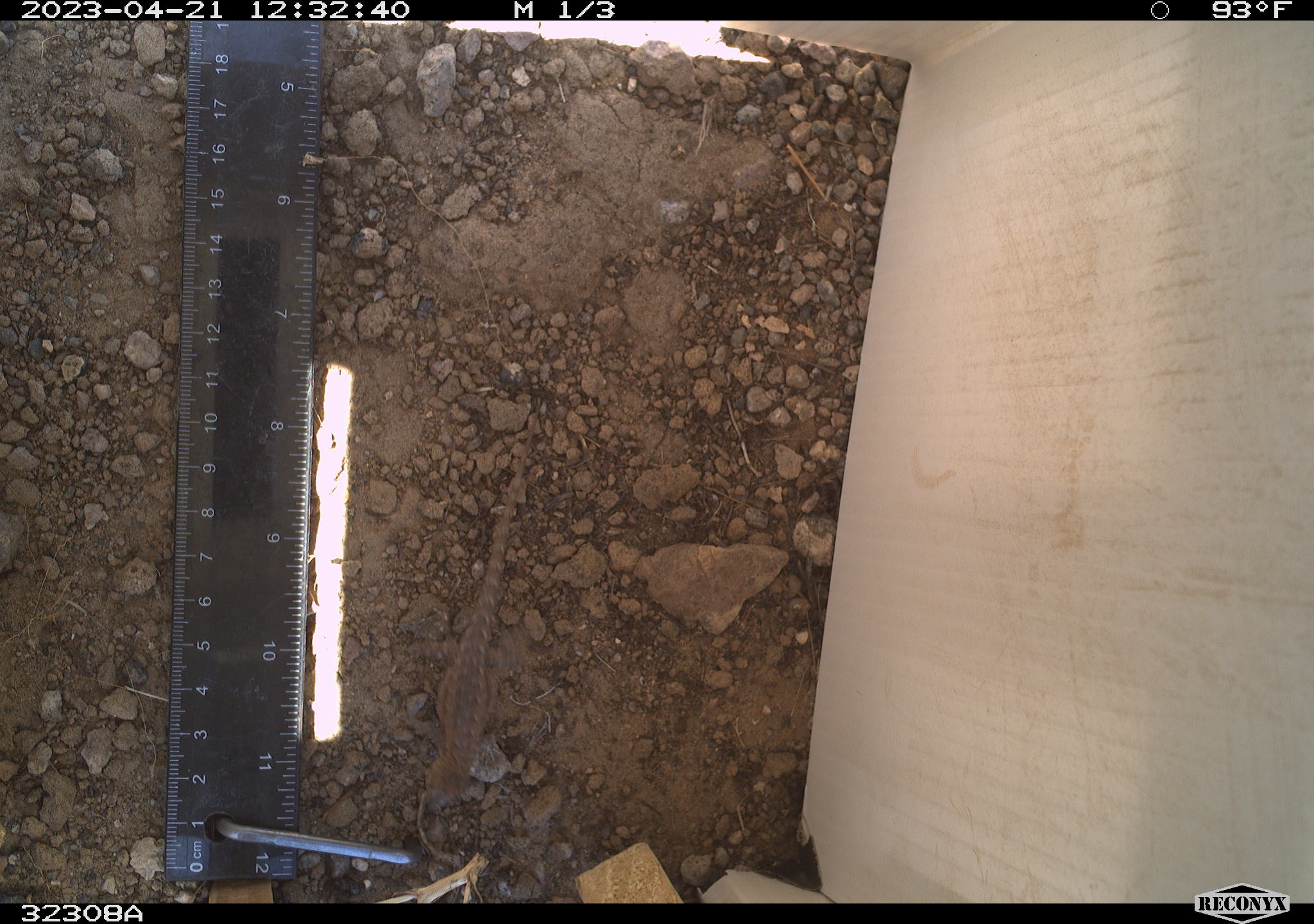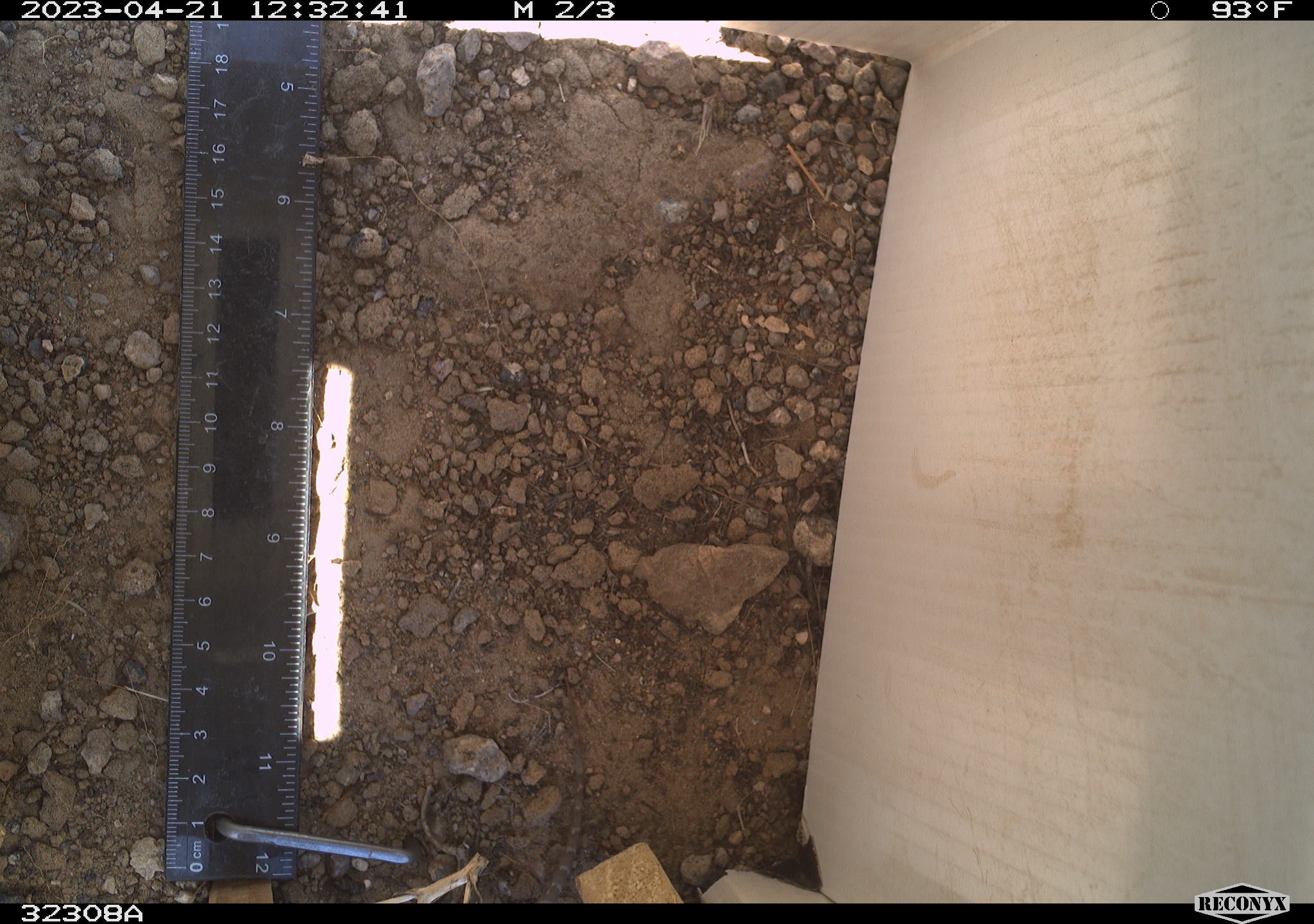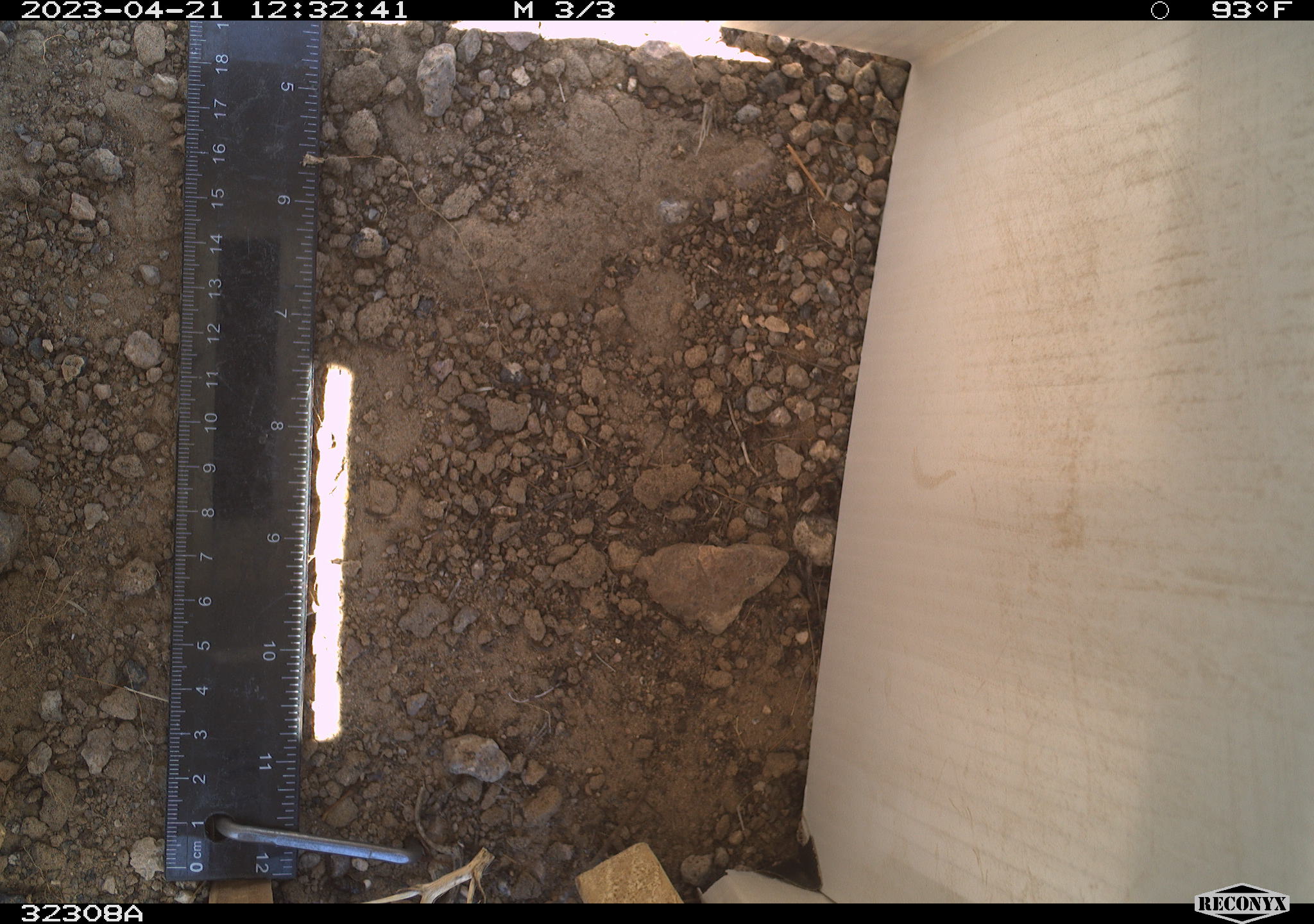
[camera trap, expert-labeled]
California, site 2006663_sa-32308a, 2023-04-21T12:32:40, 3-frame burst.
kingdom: Animalia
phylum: Chordata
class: Reptilia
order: Squamata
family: Phrynosomatidae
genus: Sceloporus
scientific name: Sceloporus graciosus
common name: common sagebrush lizard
Common sagebrush lizard (Sceloporus graciosus).